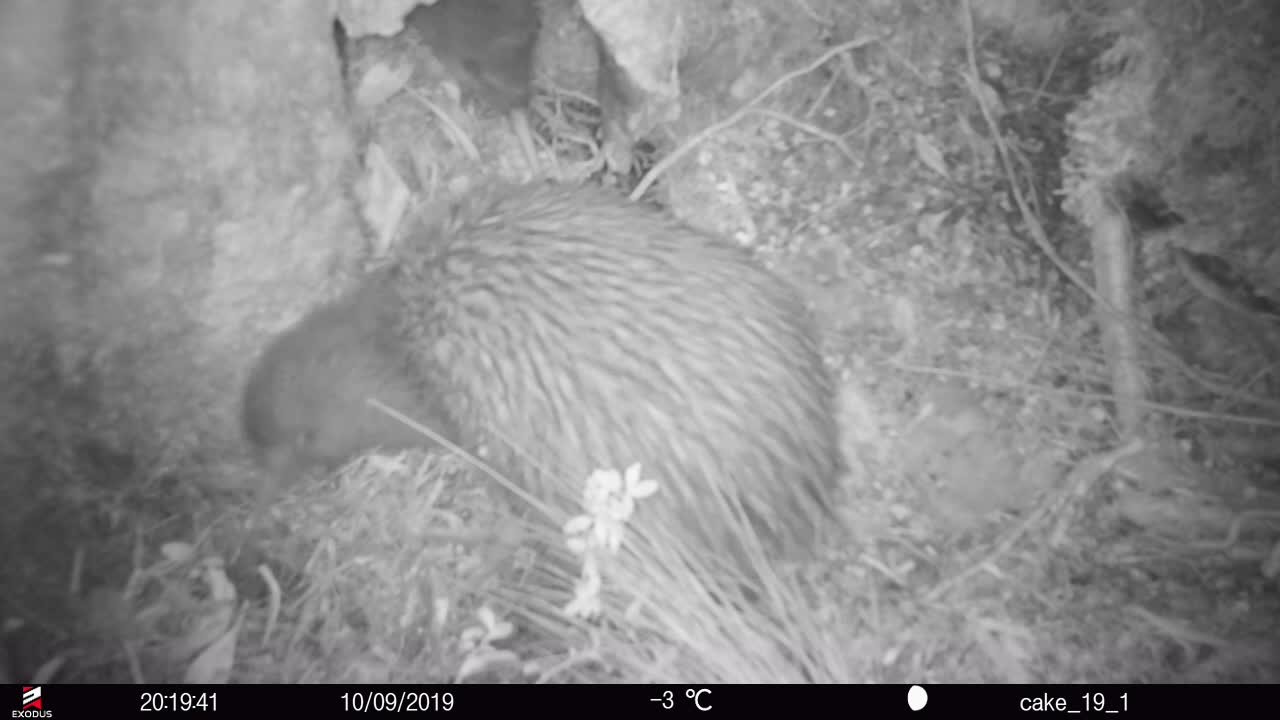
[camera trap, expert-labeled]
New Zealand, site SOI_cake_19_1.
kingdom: Animalia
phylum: Chordata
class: Aves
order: Apterygiformes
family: Apterygidae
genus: Apteryx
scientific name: Apteryx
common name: kiwi